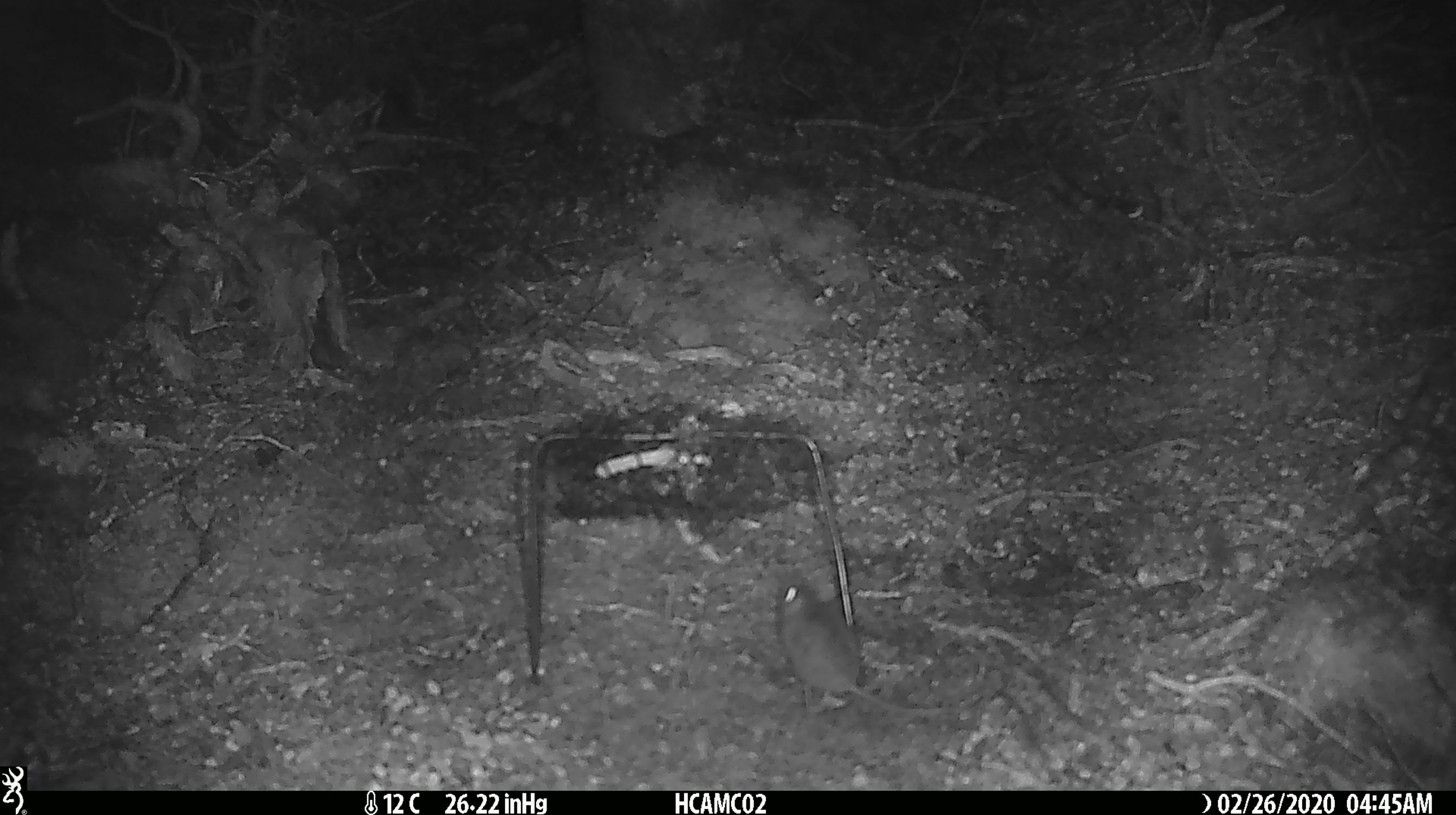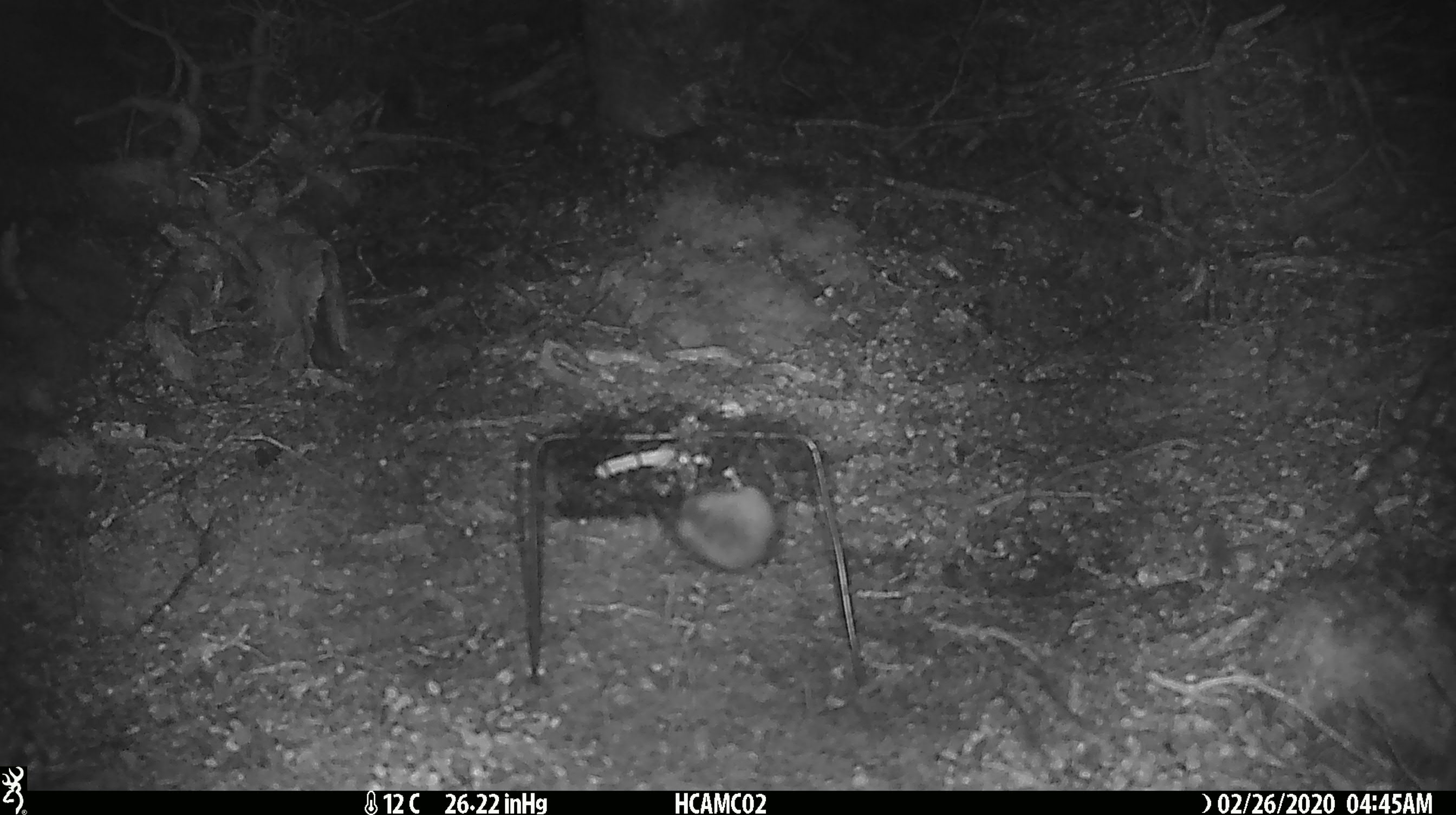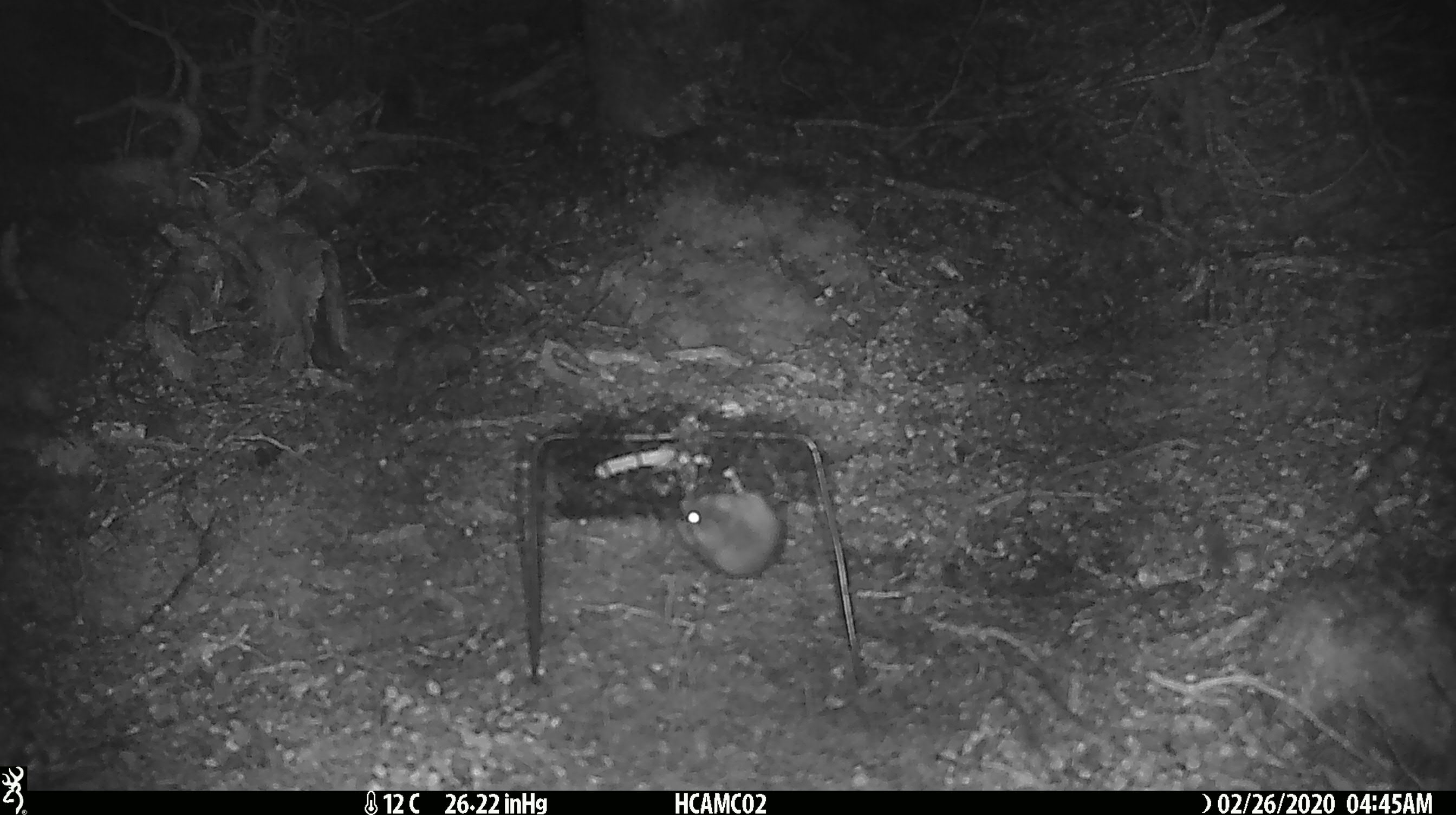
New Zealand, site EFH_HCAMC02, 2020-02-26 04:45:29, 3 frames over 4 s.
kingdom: Animalia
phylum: Chordata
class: Mammalia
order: Rodentia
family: Muridae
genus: Mus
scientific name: Mus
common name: mouse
Mouse (Mus).